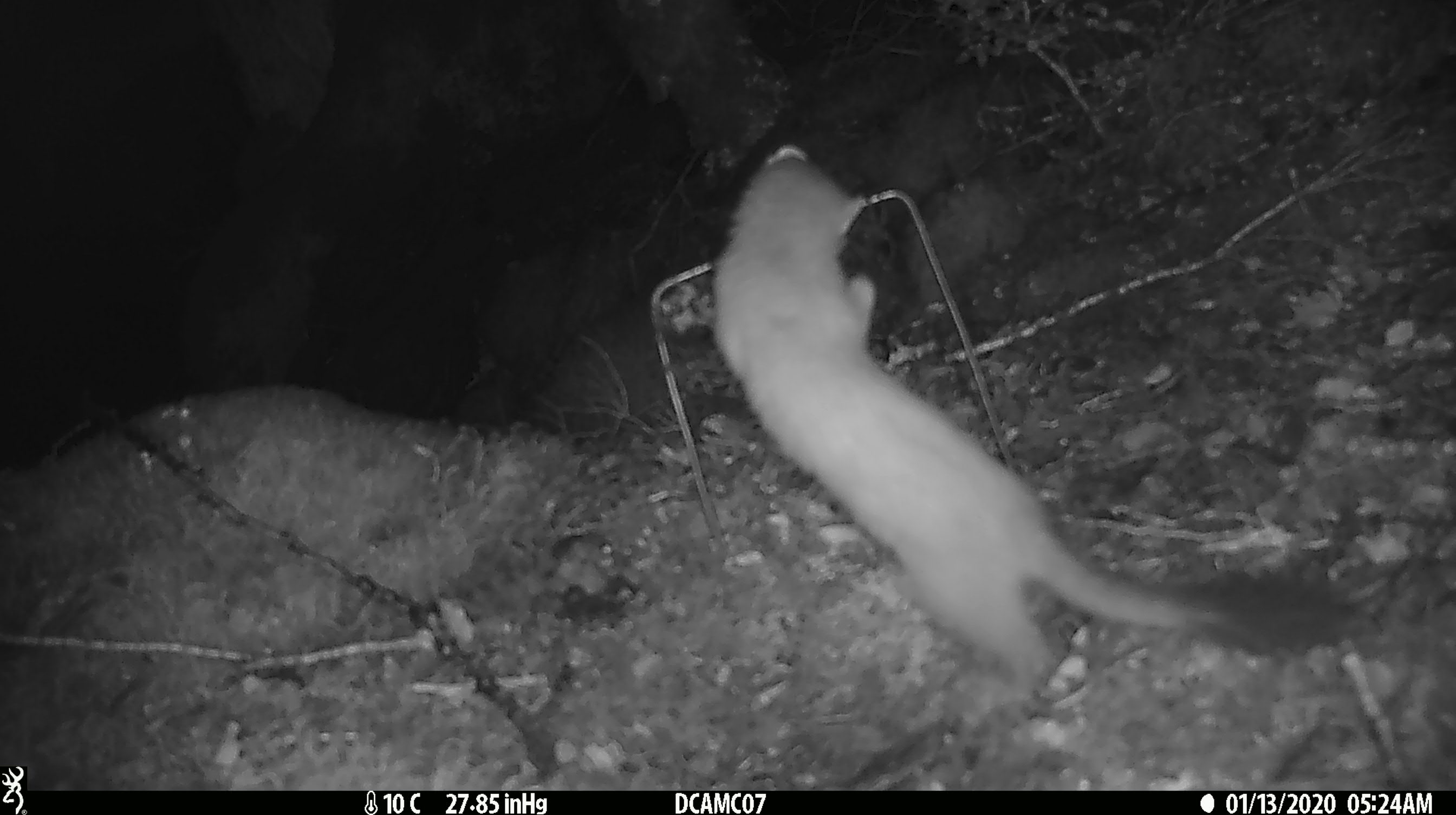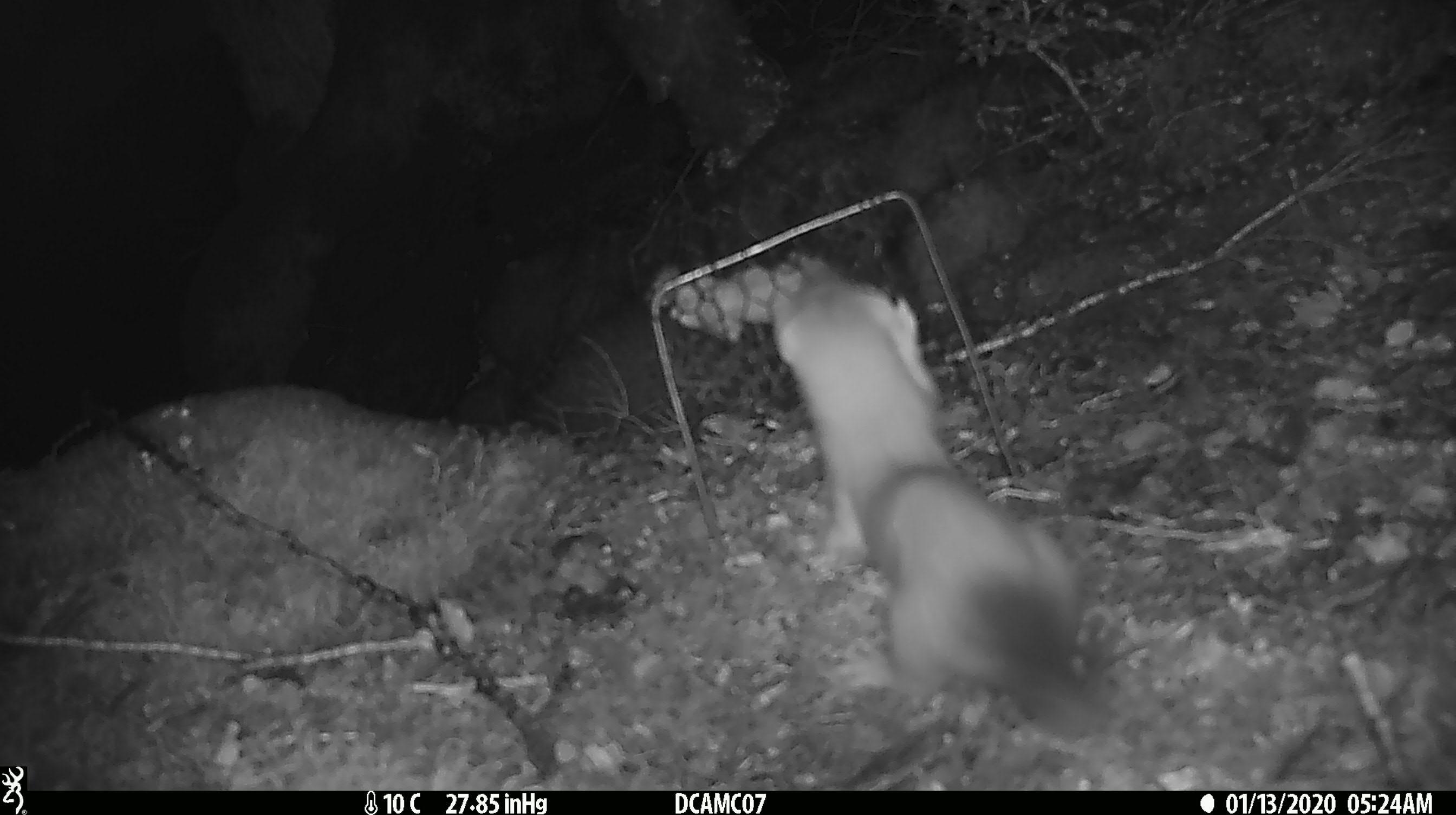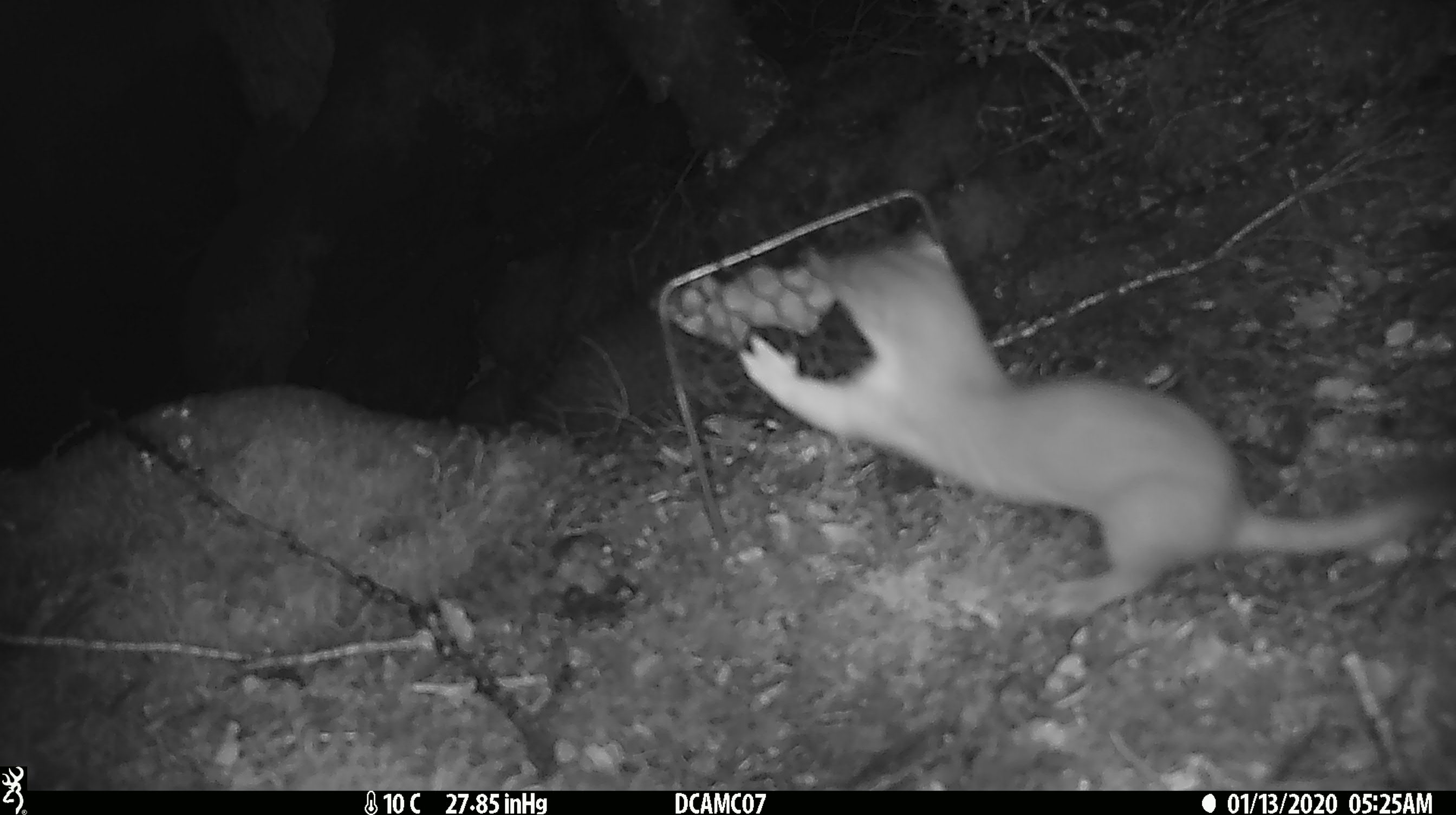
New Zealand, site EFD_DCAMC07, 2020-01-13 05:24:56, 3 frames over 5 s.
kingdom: Animalia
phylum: Chordata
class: Mammalia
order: Carnivora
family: Mustelidae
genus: Mustela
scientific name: Mustela erminea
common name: stoat